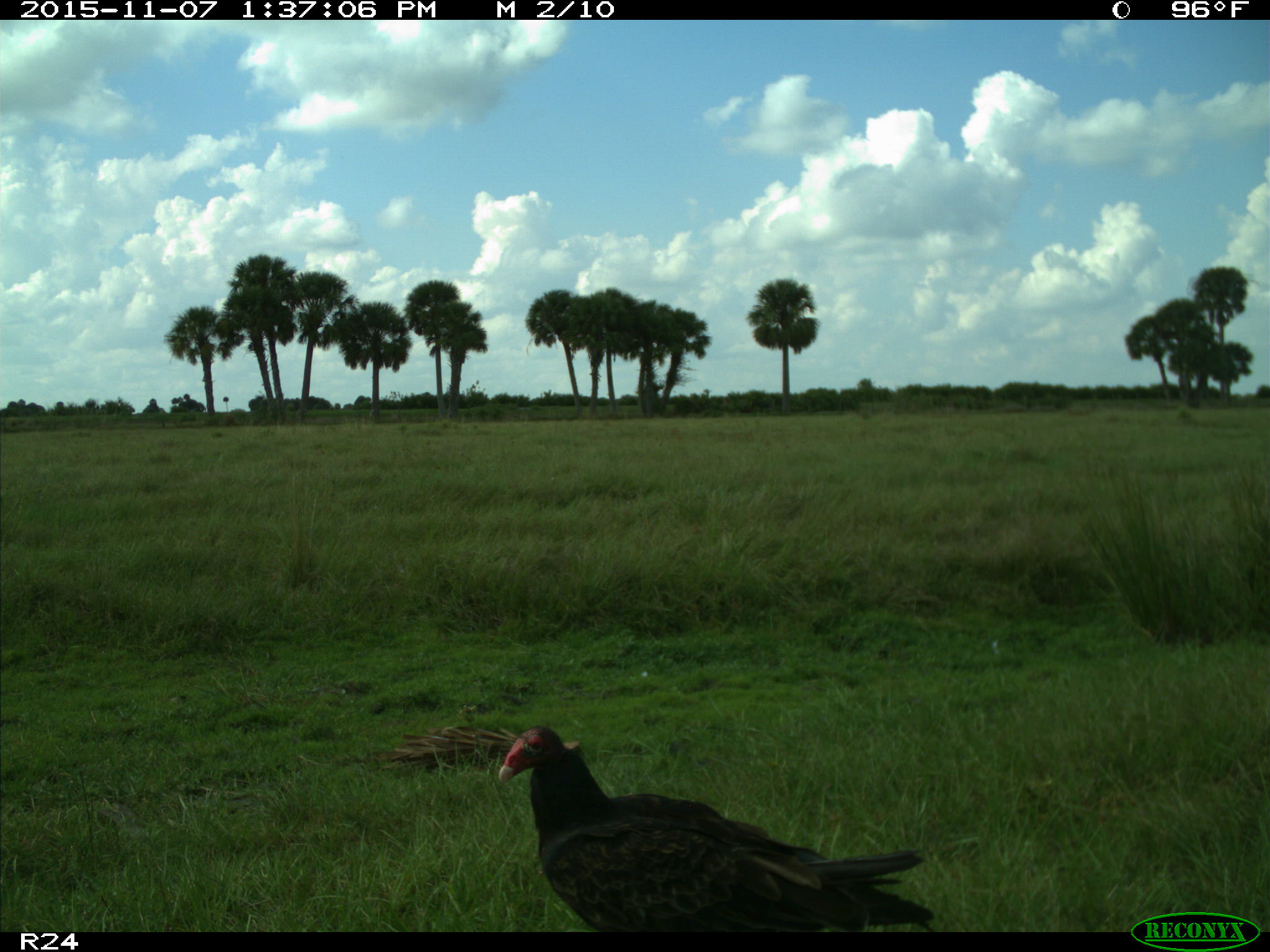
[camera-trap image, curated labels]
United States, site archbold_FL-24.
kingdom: Animalia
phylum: Chordata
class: Aves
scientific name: Aves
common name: birds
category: unidentified bird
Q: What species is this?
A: Unidentified bird (birds) (Aves).